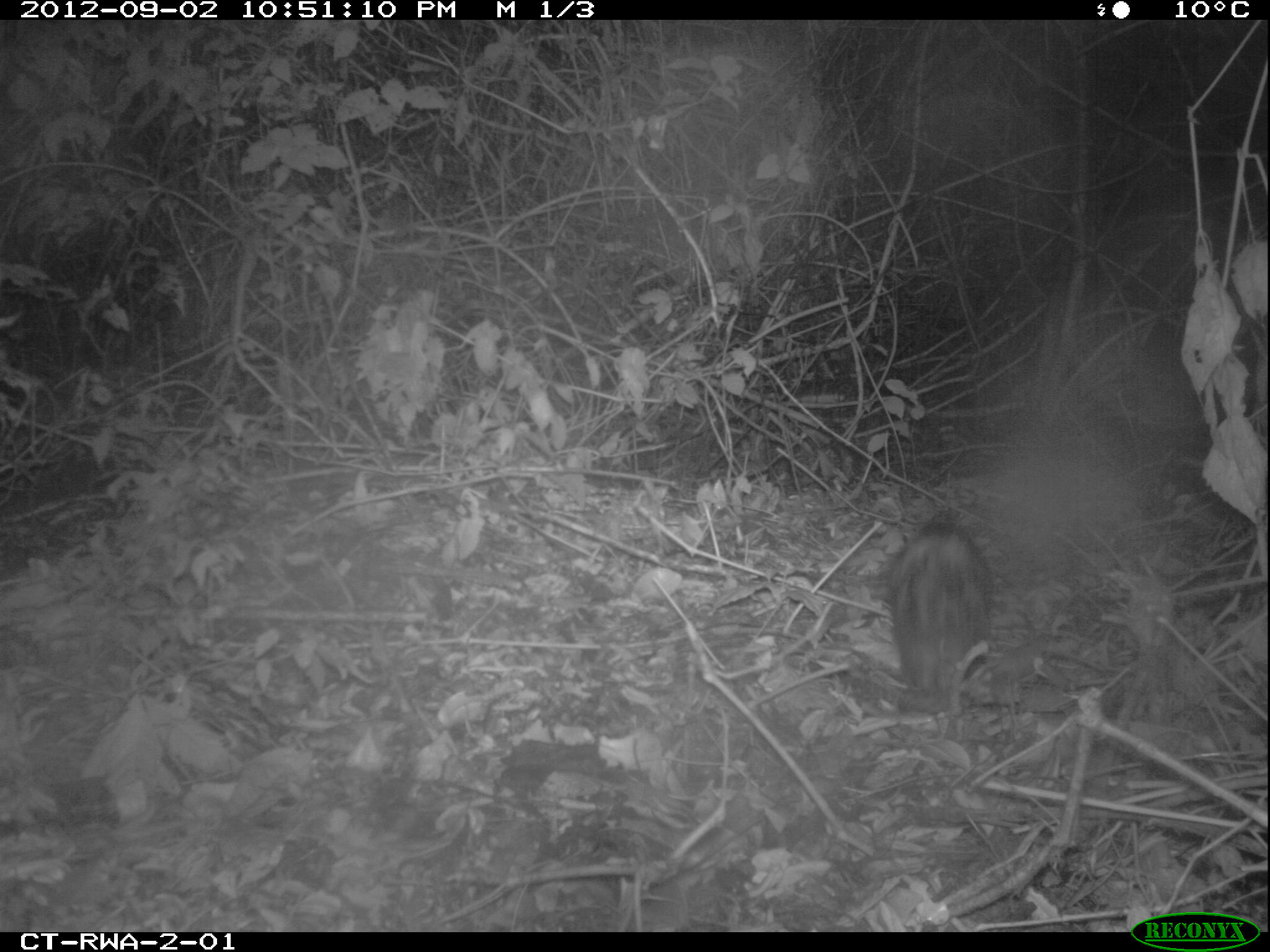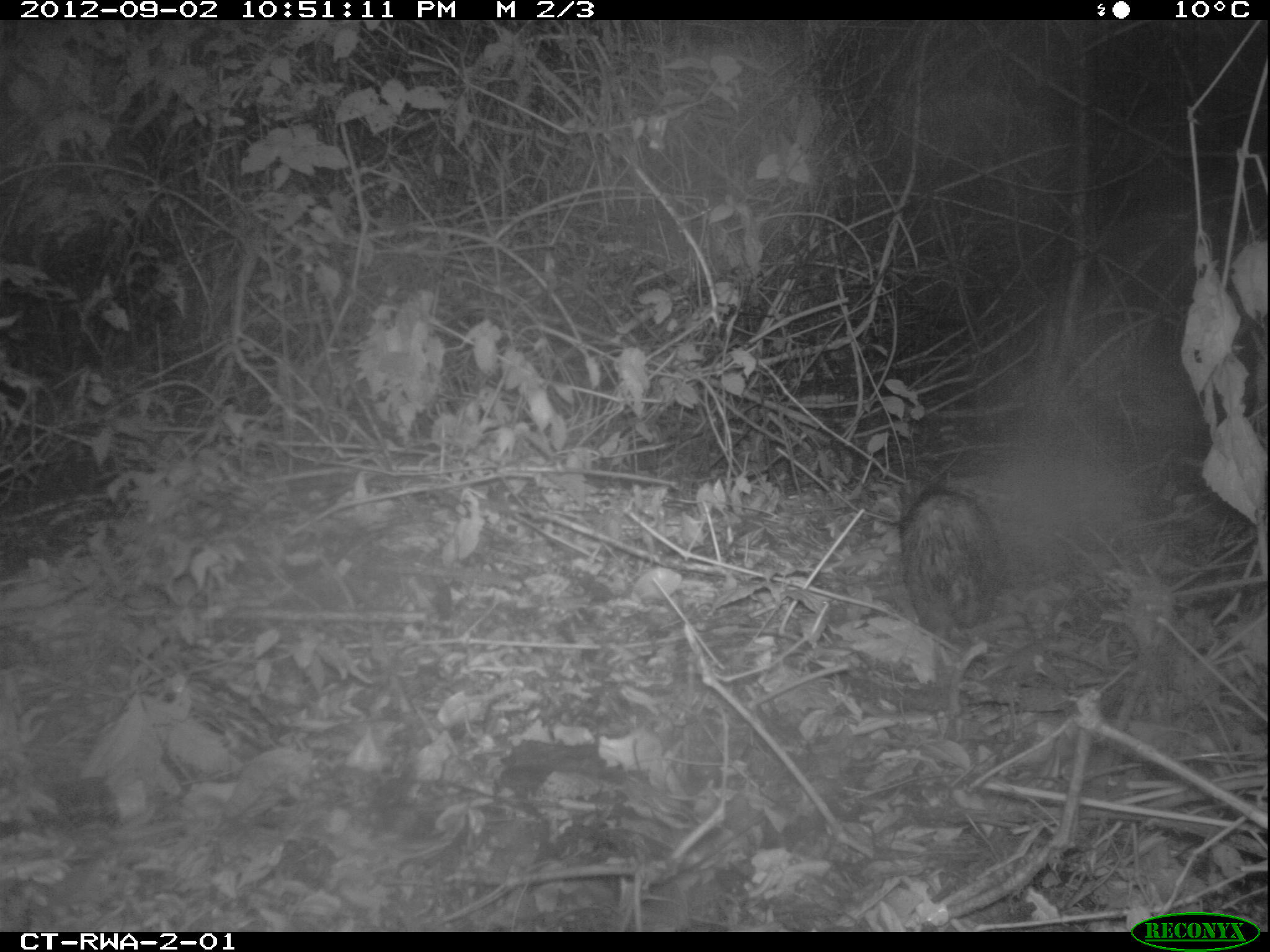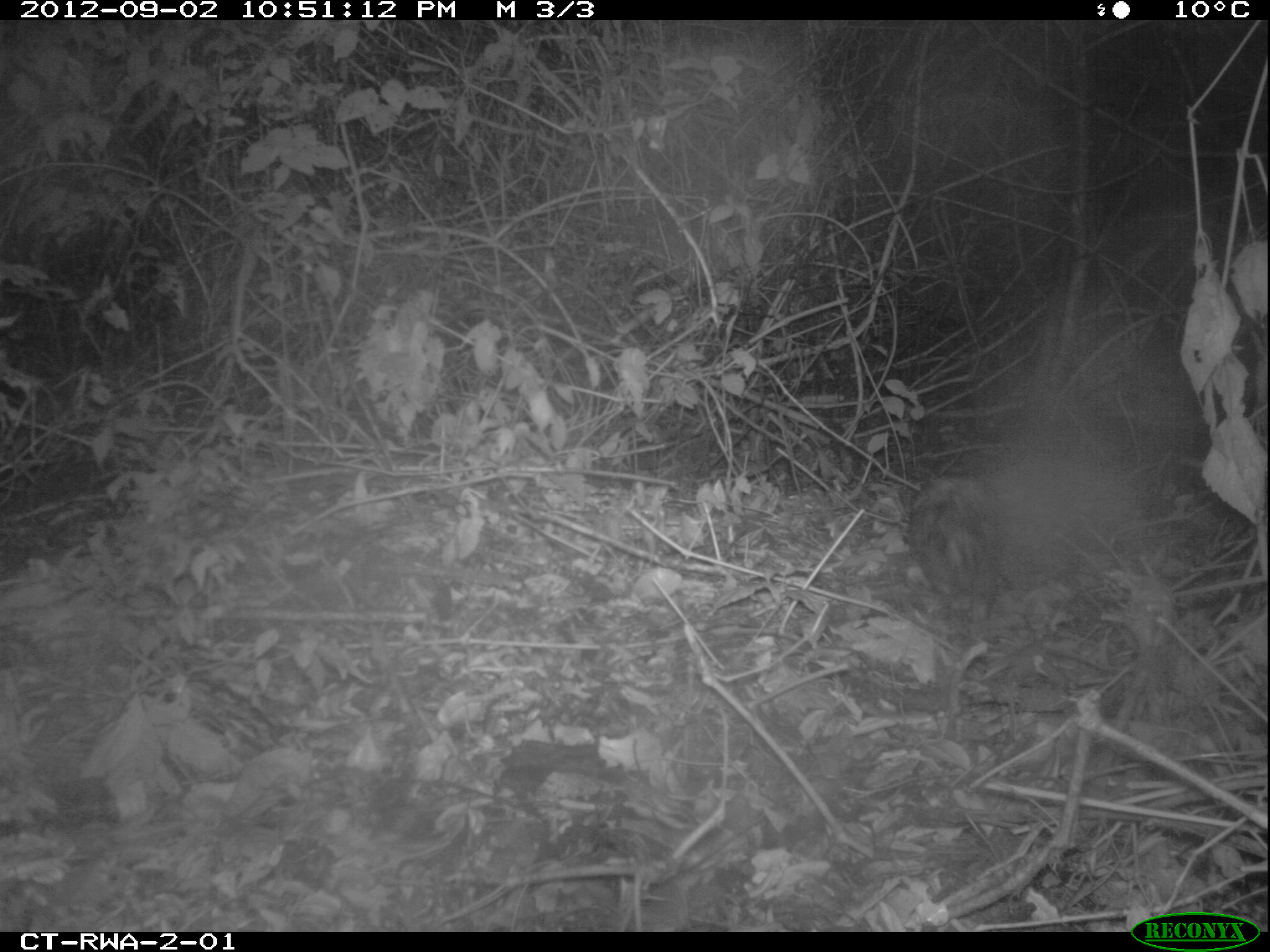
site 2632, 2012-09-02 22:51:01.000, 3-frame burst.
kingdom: Animalia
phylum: Chordata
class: Mammalia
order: Rodentia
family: Hystricidae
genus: Atherurus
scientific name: Atherurus africanus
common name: african brush-tailed porcupine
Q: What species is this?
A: Atherurus africanus (african brush-tailed porcupine).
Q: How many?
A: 1.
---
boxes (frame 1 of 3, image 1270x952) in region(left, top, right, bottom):
atherurus africanus: region(886, 508, 993, 710)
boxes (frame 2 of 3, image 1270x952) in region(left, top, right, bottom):
atherurus africanus: region(899, 484, 1002, 645)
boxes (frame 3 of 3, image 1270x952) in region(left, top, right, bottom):
atherurus africanus: region(899, 468, 1016, 624)